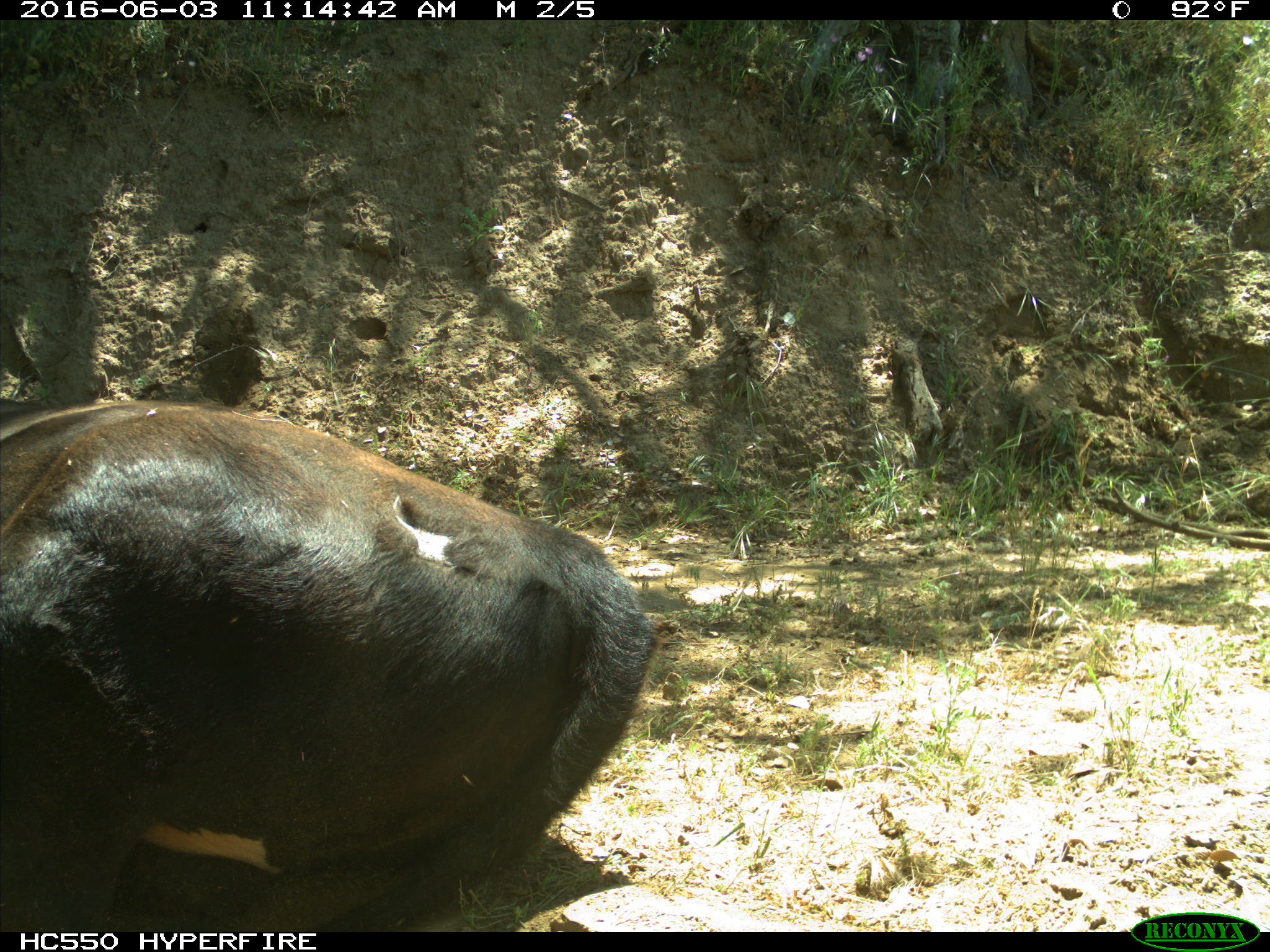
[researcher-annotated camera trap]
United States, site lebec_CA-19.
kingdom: Animalia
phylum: Chordata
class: Mammalia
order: Artiodactyla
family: Bovidae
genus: Bos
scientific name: Bos taurus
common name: domestic cow